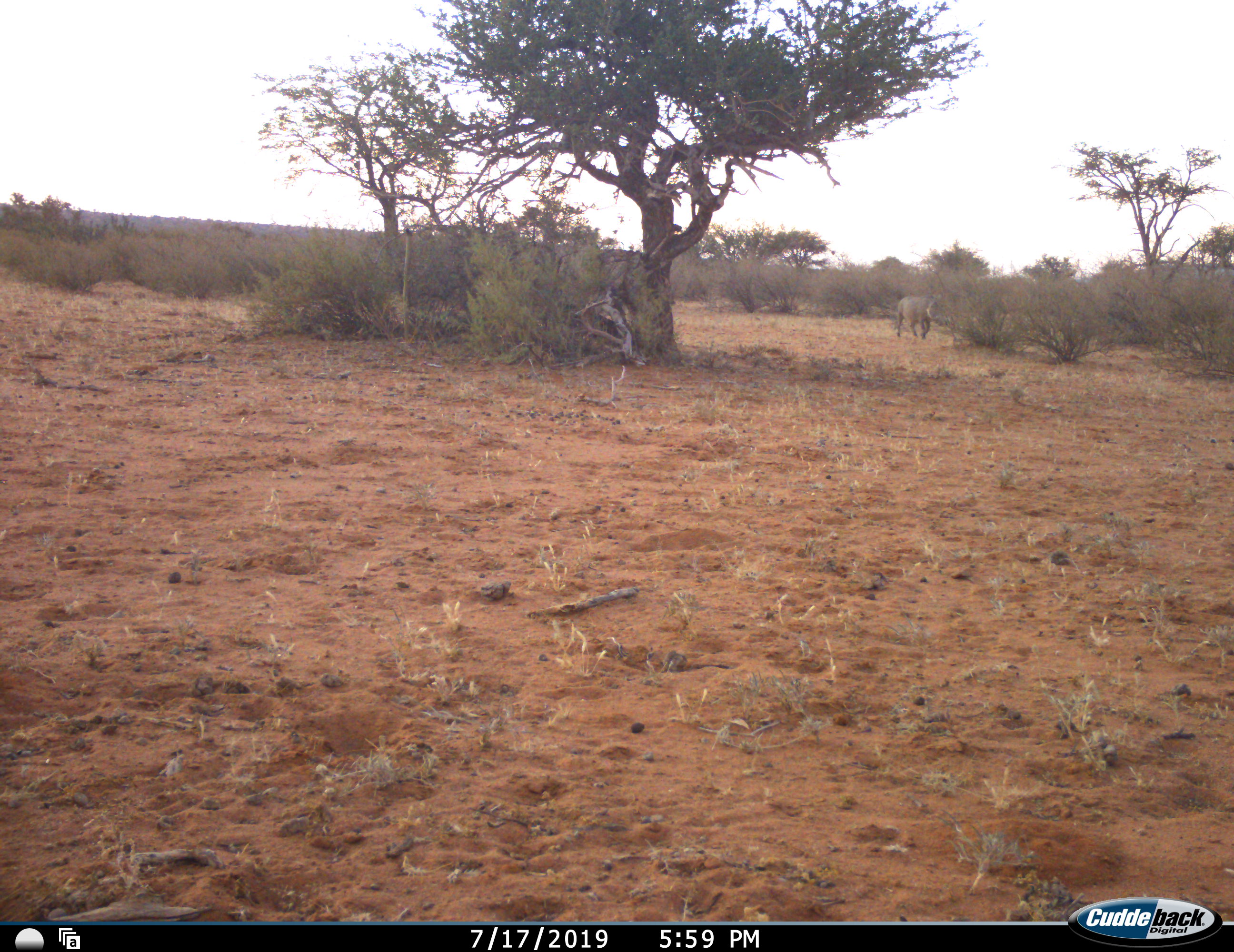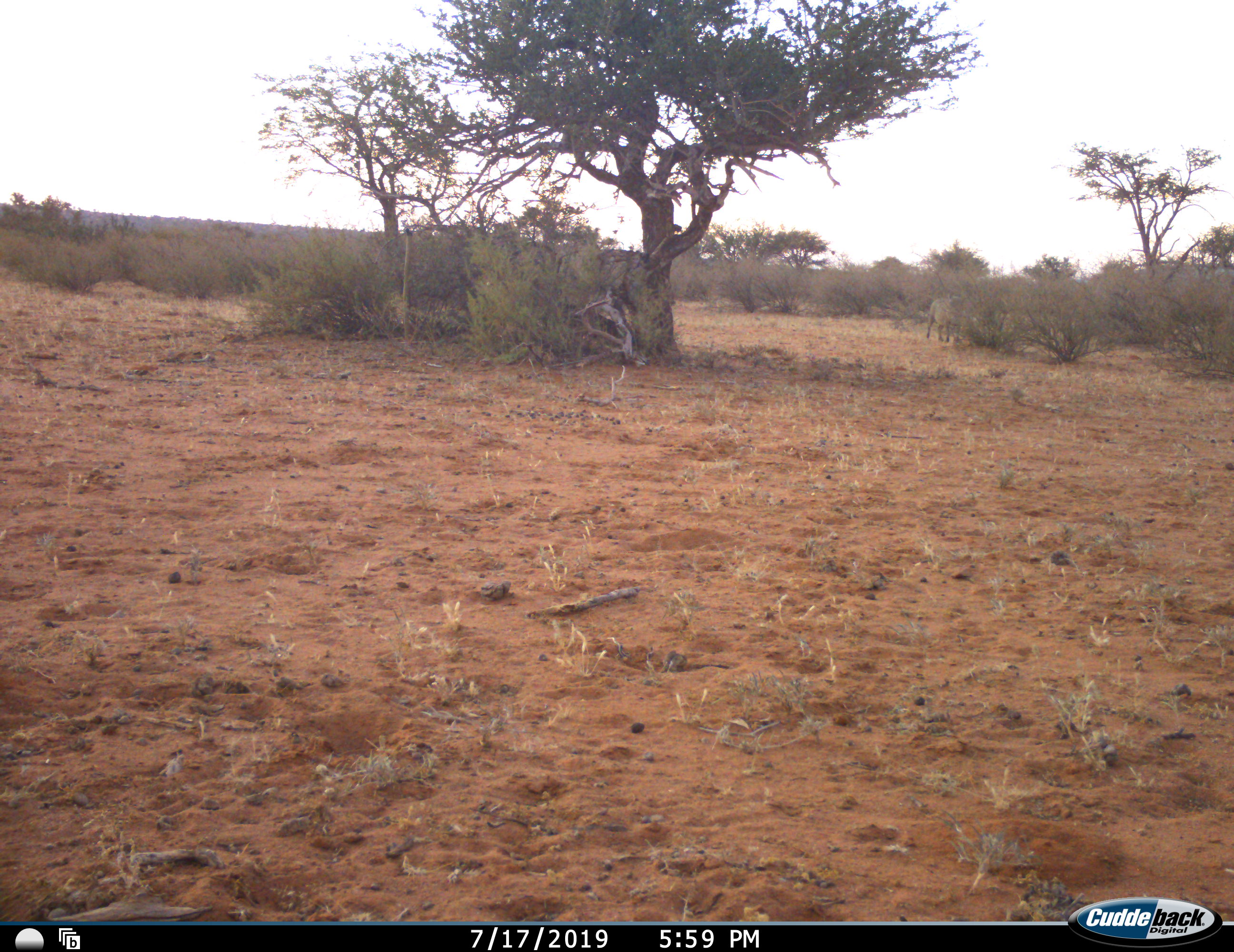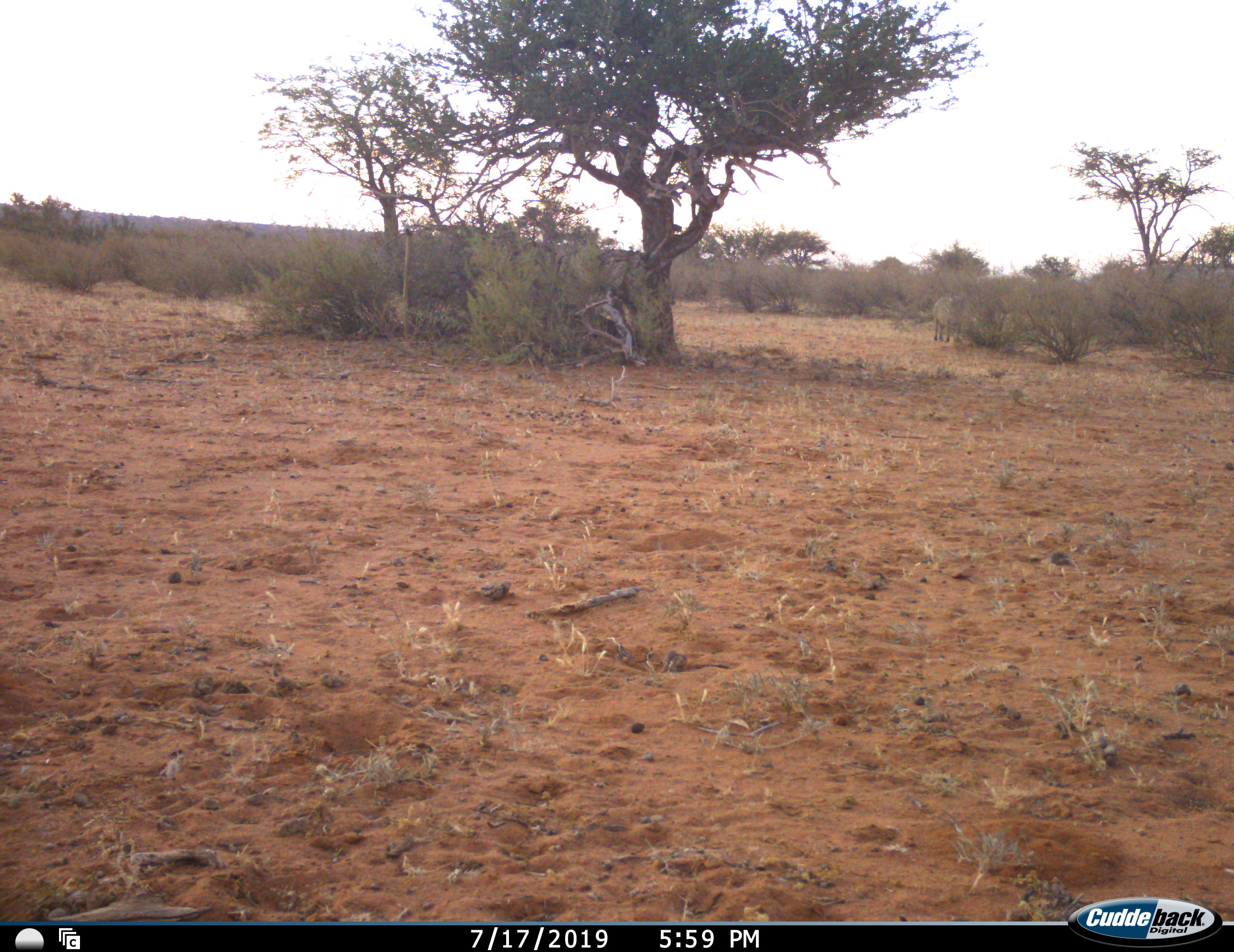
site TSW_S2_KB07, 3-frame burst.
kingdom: Animalia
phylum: Chordata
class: Mammalia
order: Artiodactyla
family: Suidae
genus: Phacochoerus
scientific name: Phacochoerus africanus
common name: warthog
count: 1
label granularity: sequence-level